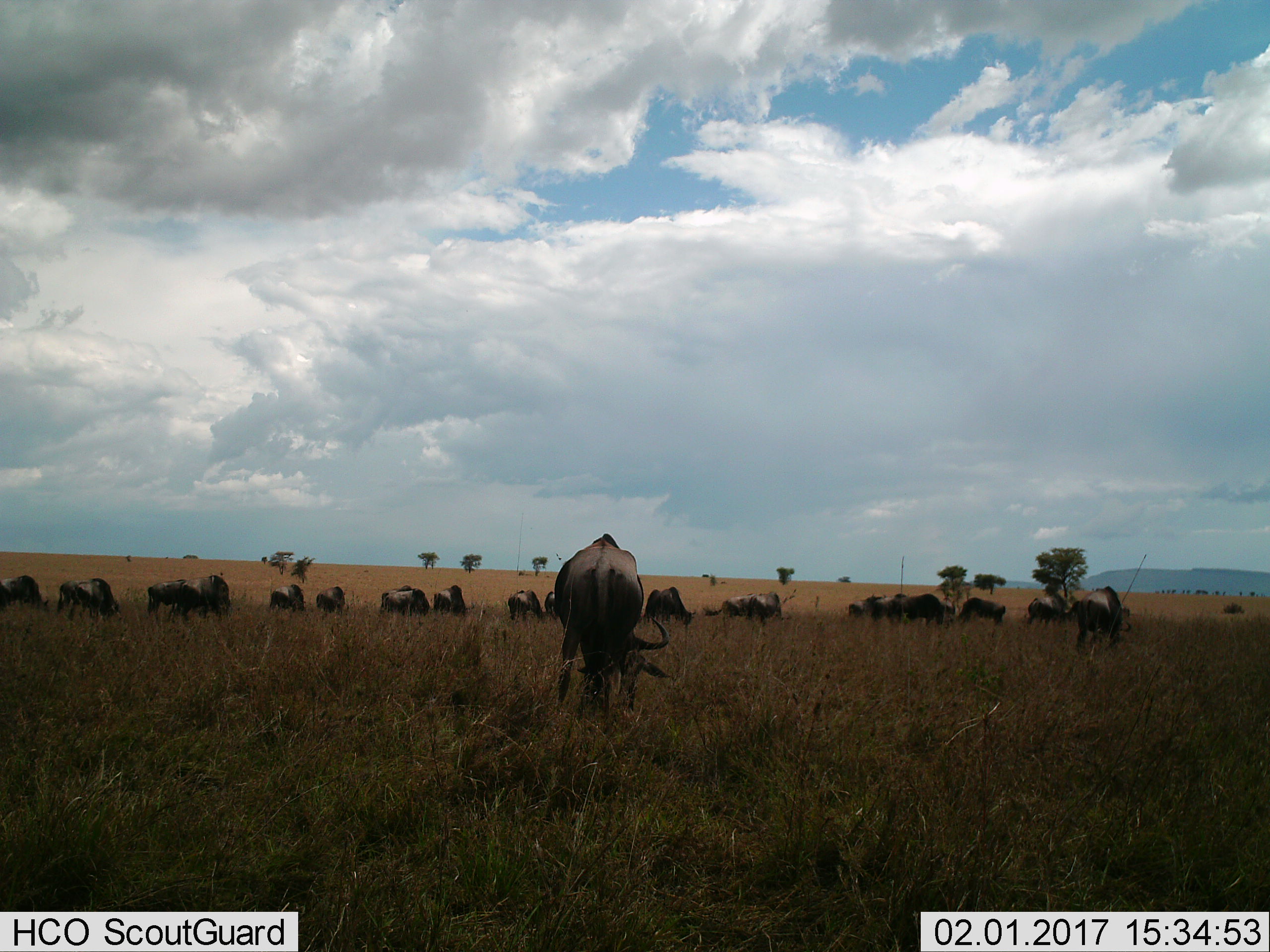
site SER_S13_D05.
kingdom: Animalia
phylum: Chordata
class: Mammalia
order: Artiodactyla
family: Bovidae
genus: Connochaetes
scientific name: Connochaetes taurinus taurinus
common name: blue wildebeest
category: wildebeestblue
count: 11-50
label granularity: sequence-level